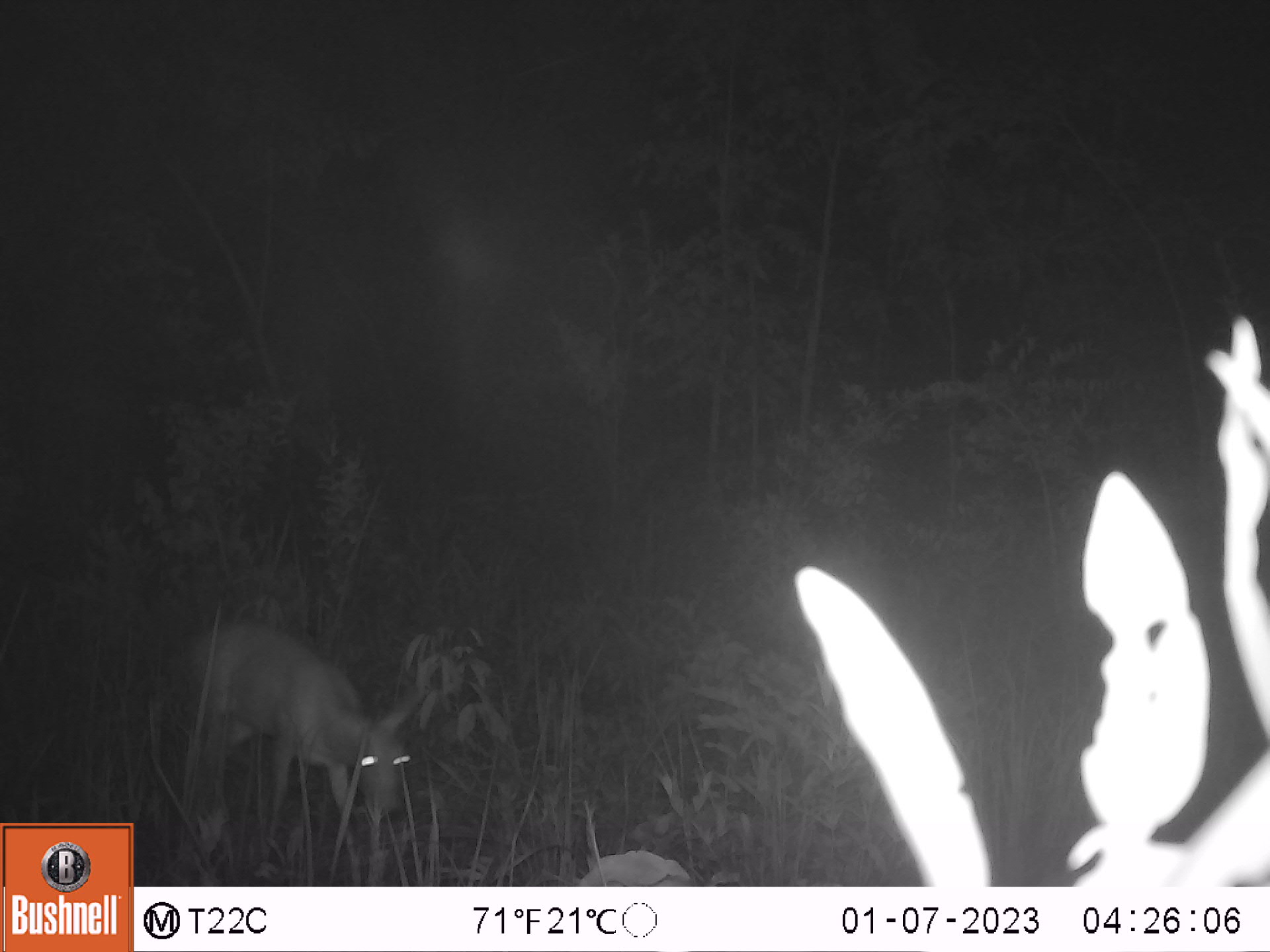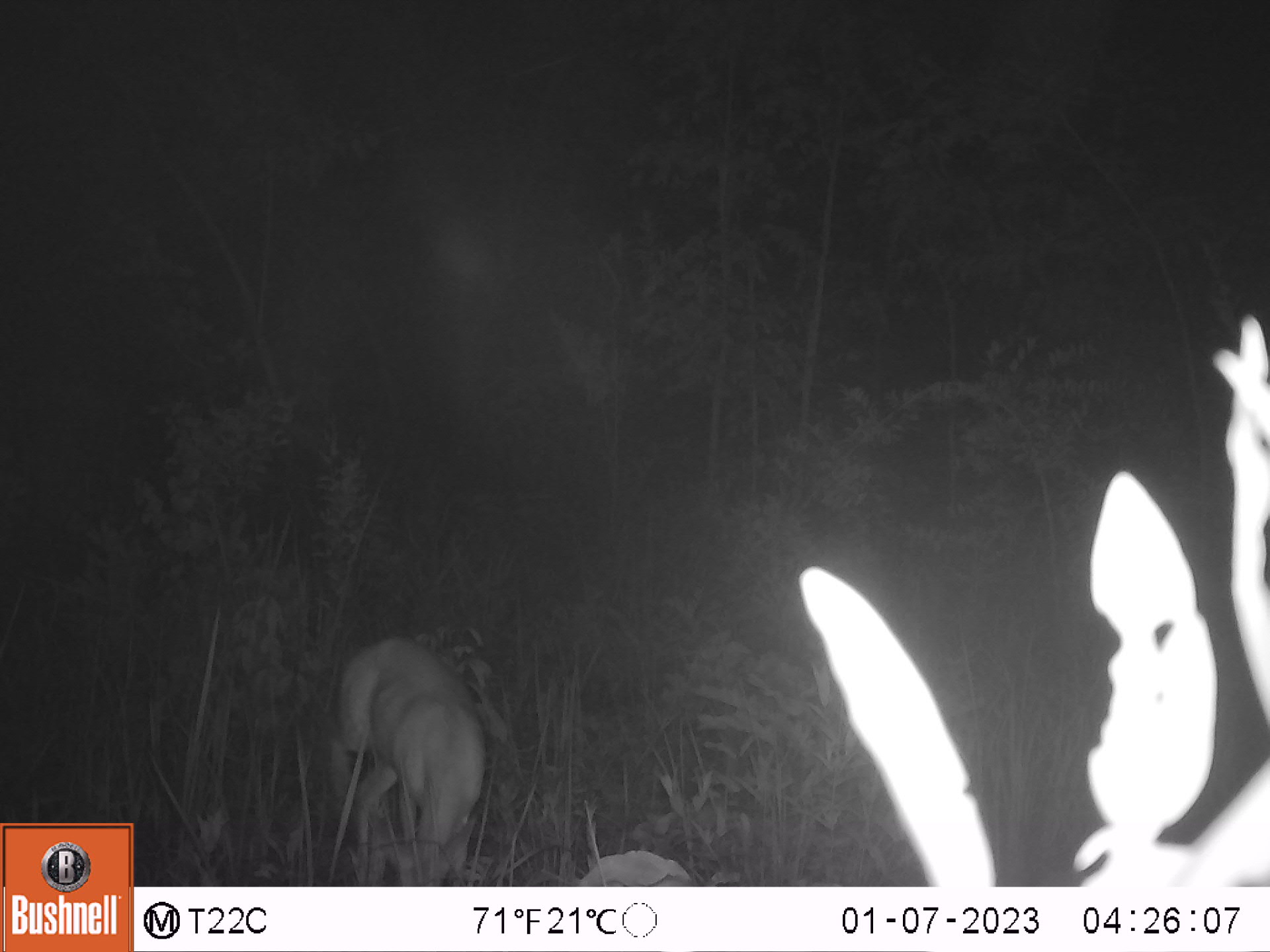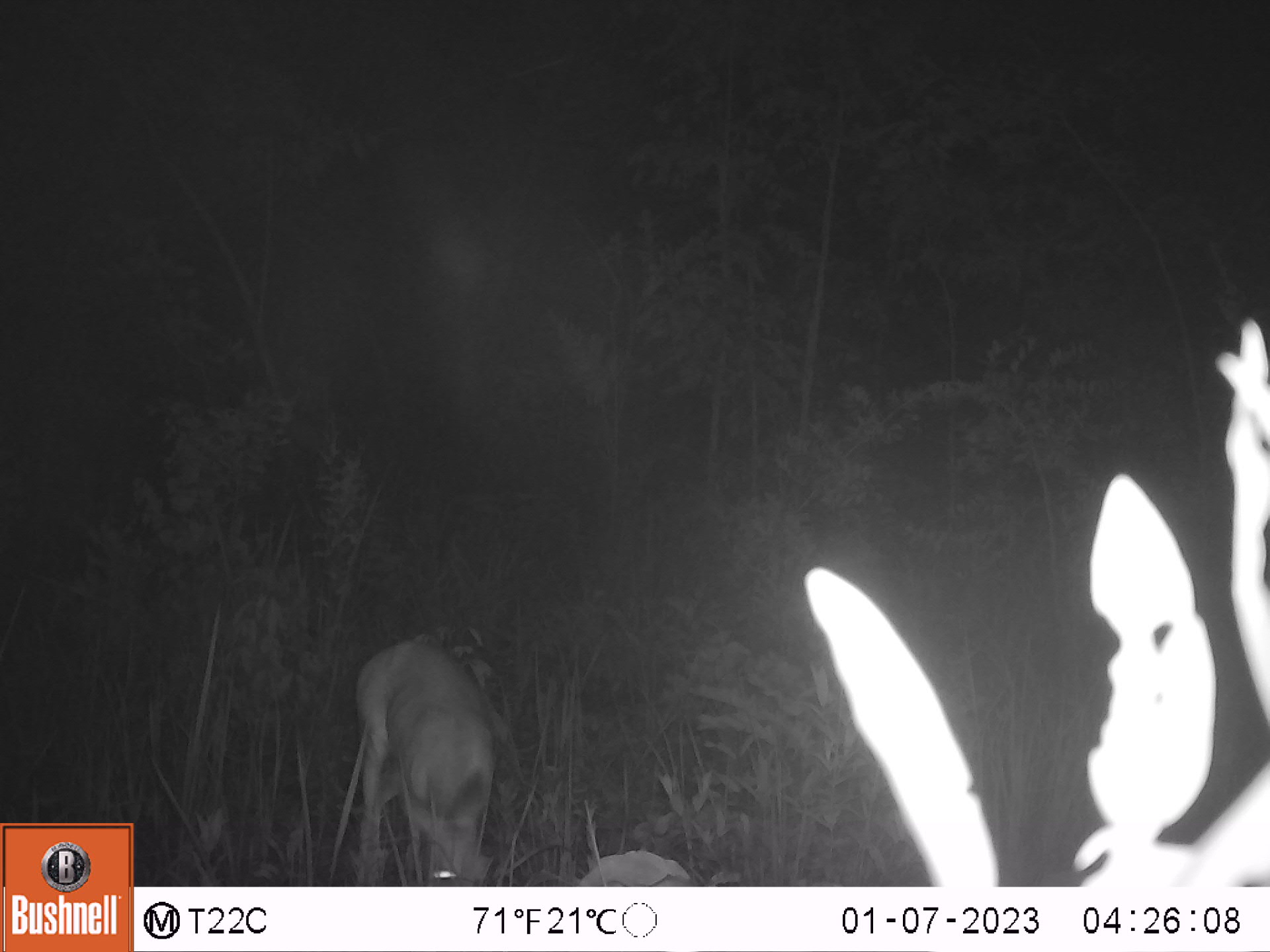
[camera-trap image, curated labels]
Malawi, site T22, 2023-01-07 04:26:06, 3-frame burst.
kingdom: Animalia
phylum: Chordata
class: Mammalia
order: Artiodactyla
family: Bovidae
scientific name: Antilopinae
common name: small antelope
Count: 1.